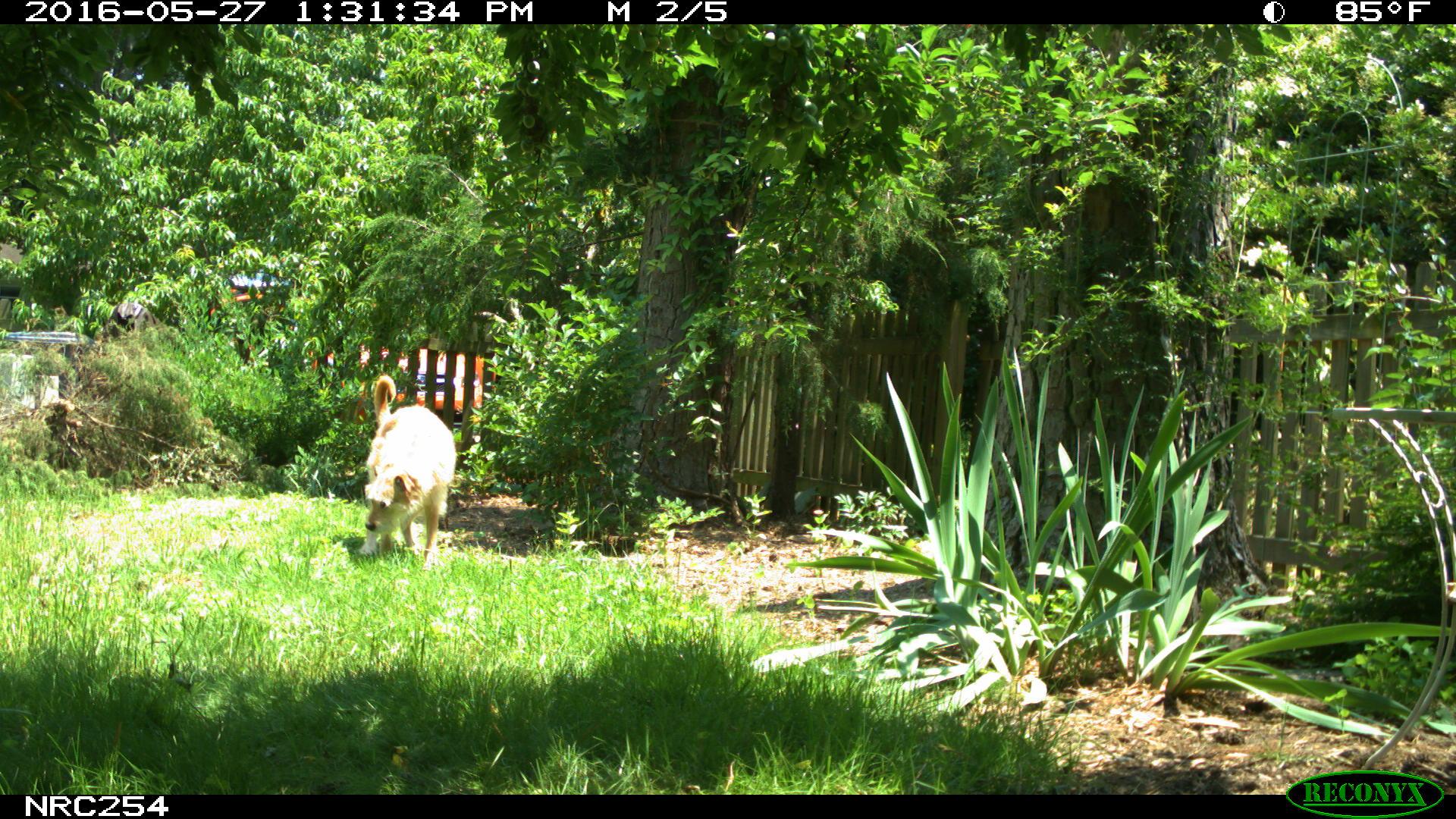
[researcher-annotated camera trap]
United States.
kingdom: Animalia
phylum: Chordata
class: Mammalia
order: Carnivora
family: Canidae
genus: Canis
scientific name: Canis familiaris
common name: domestic dog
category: Dog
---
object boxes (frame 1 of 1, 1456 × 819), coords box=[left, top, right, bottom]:
Dog: box=[355, 370, 464, 568]